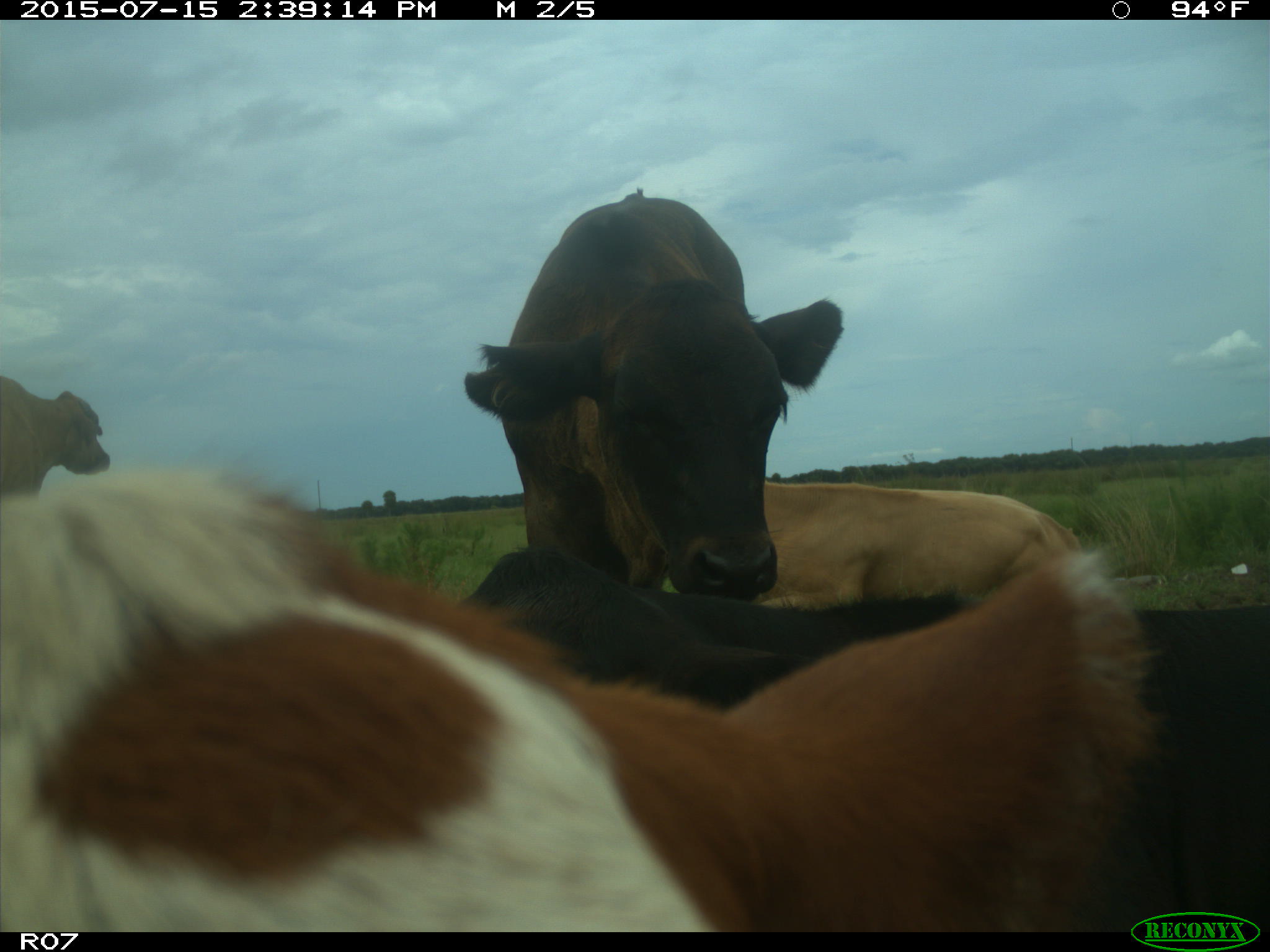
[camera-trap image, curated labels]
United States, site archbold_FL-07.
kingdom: Animalia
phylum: Chordata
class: Mammalia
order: Artiodactyla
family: Bovidae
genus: Bos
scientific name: Bos taurus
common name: domestic cow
Bos taurus (domestic cow).